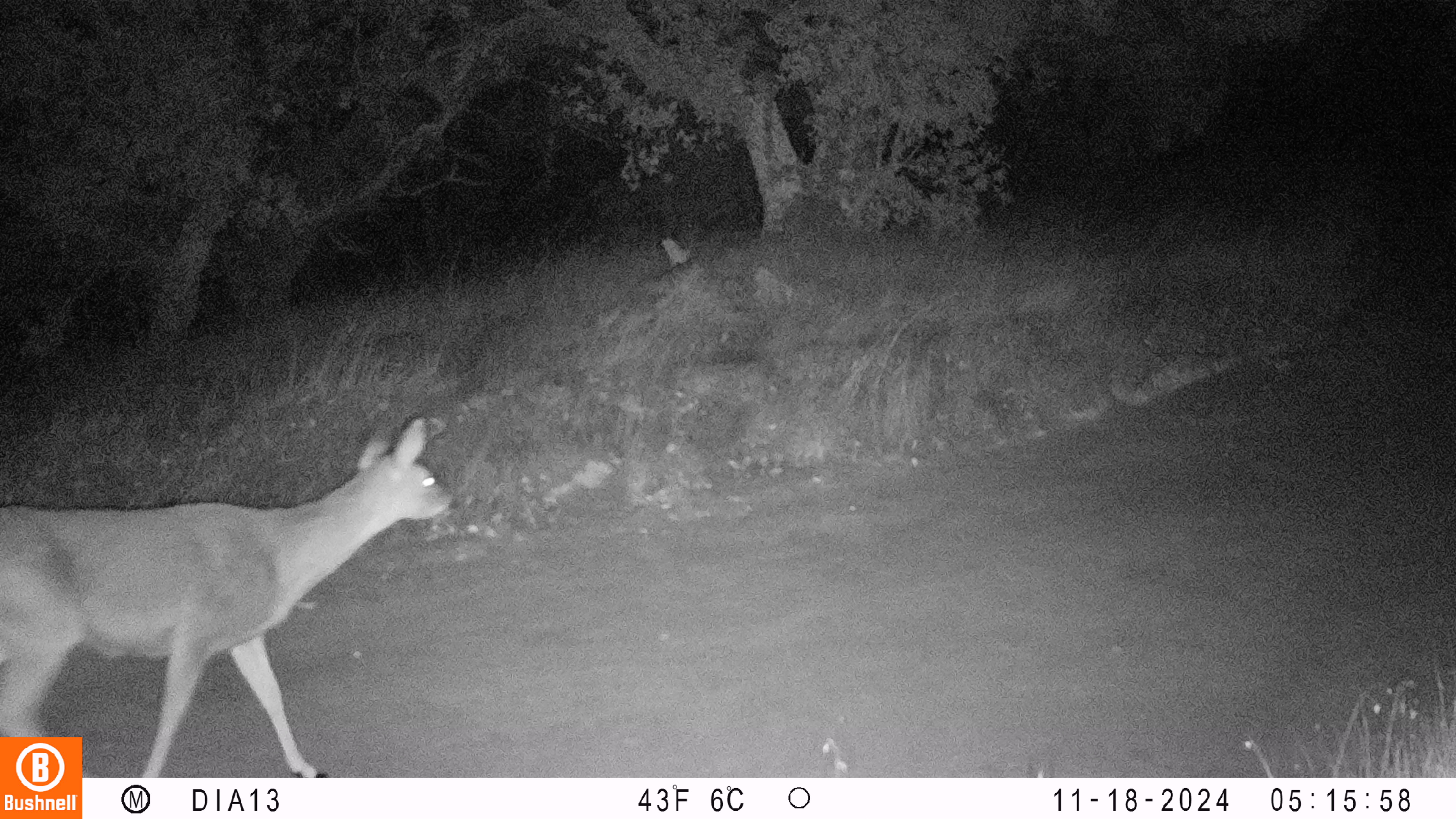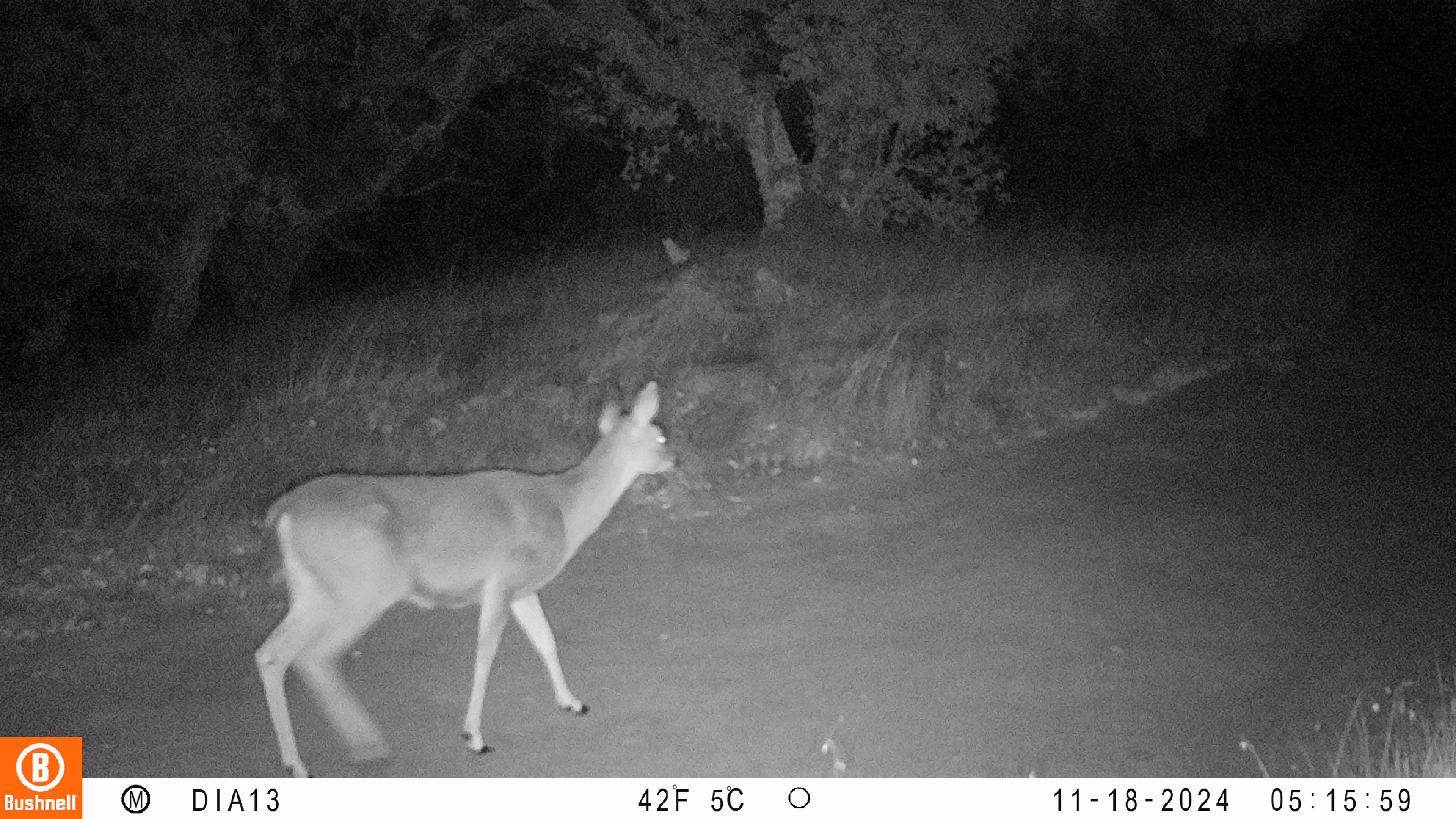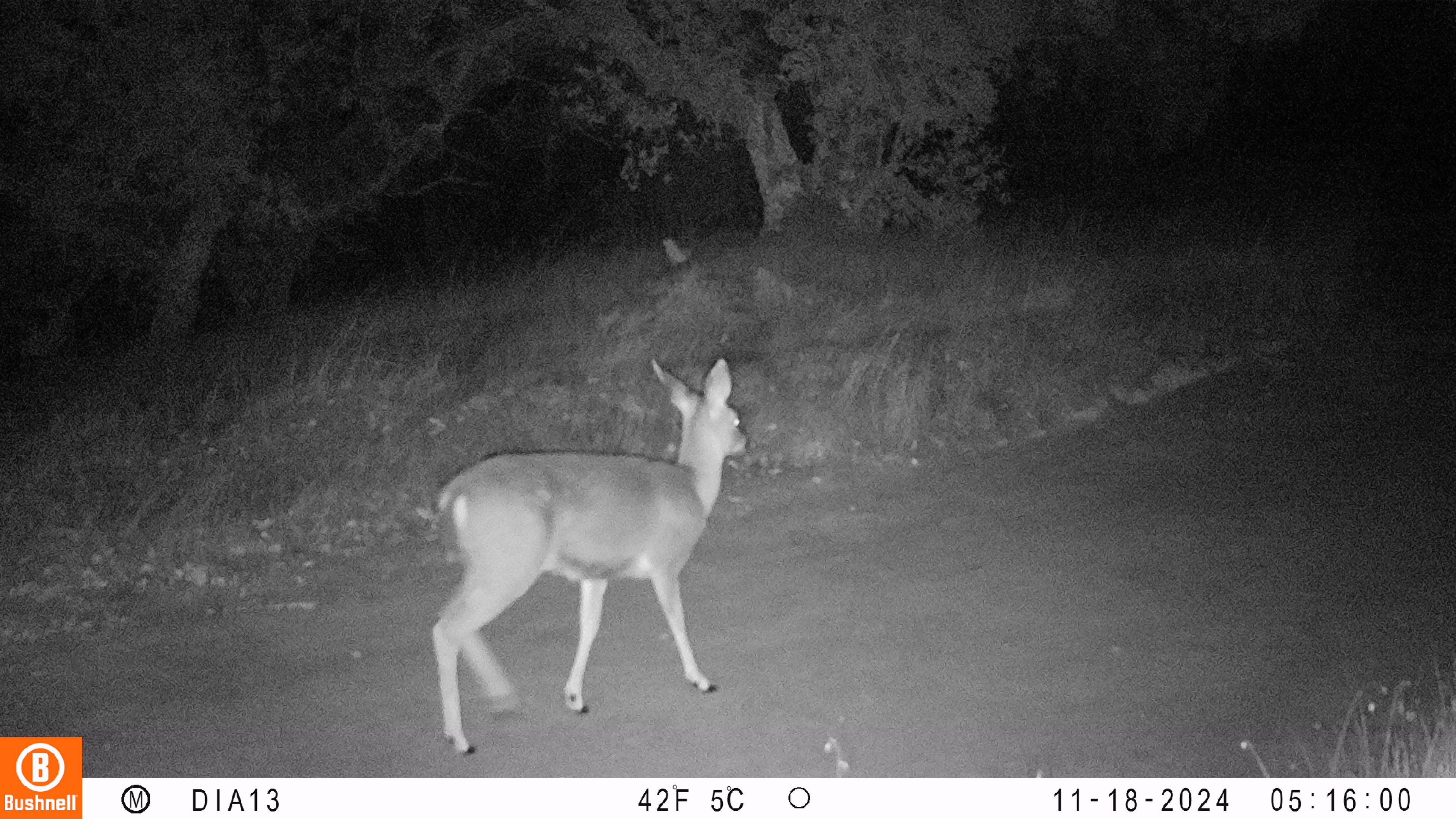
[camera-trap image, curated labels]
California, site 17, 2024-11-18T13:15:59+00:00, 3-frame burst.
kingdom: Animalia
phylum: Chordata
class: Mammalia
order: Artiodactyla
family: Cervidae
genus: Odocoileus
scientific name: Odocoileus hemionus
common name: mule deer